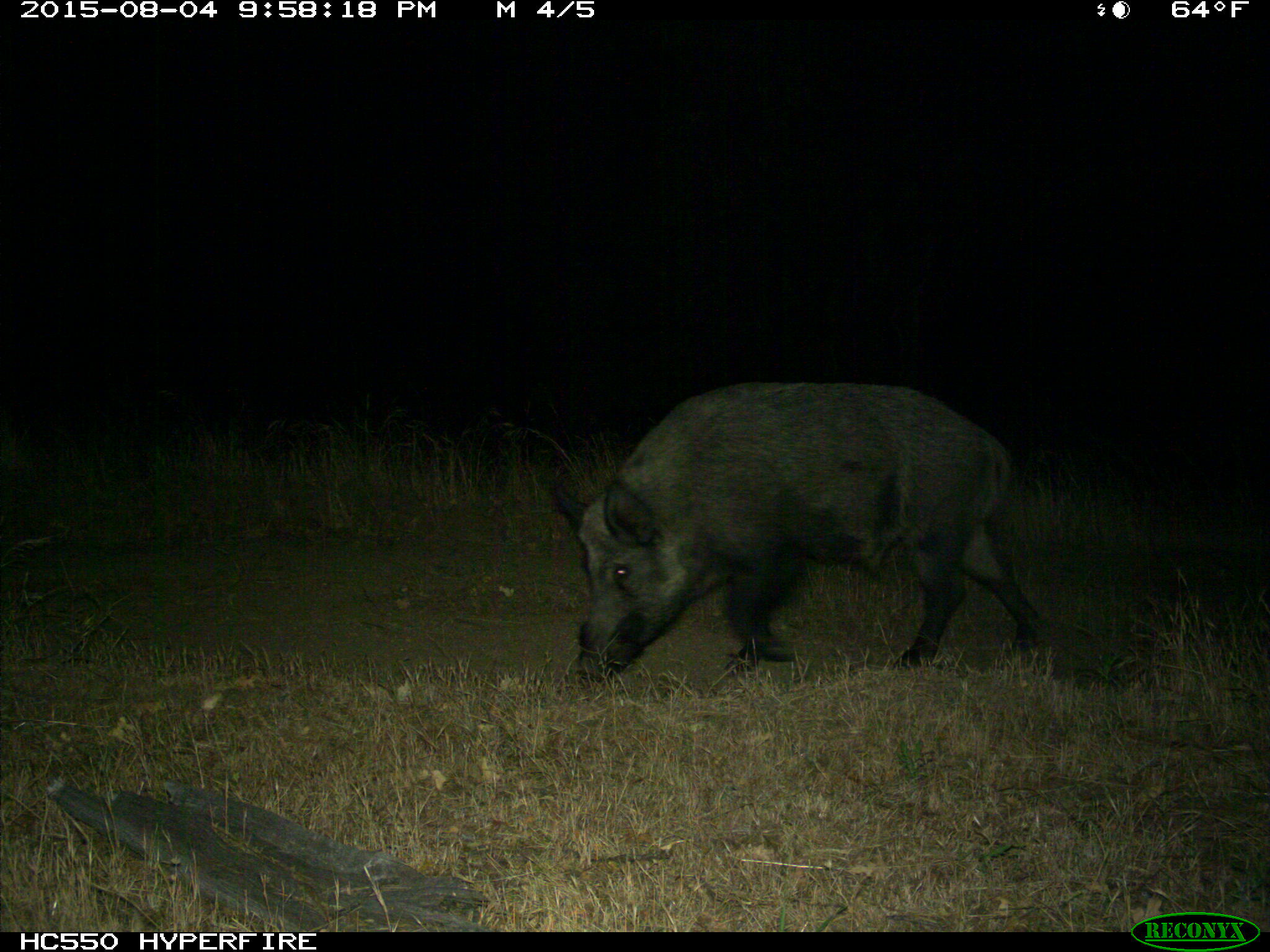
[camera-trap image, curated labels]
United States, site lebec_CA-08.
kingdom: Animalia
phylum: Chordata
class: Mammalia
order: Artiodactyla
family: Suidae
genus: Sus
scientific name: Sus scrofa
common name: wild boar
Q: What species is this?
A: Sus scrofa (wild boar).